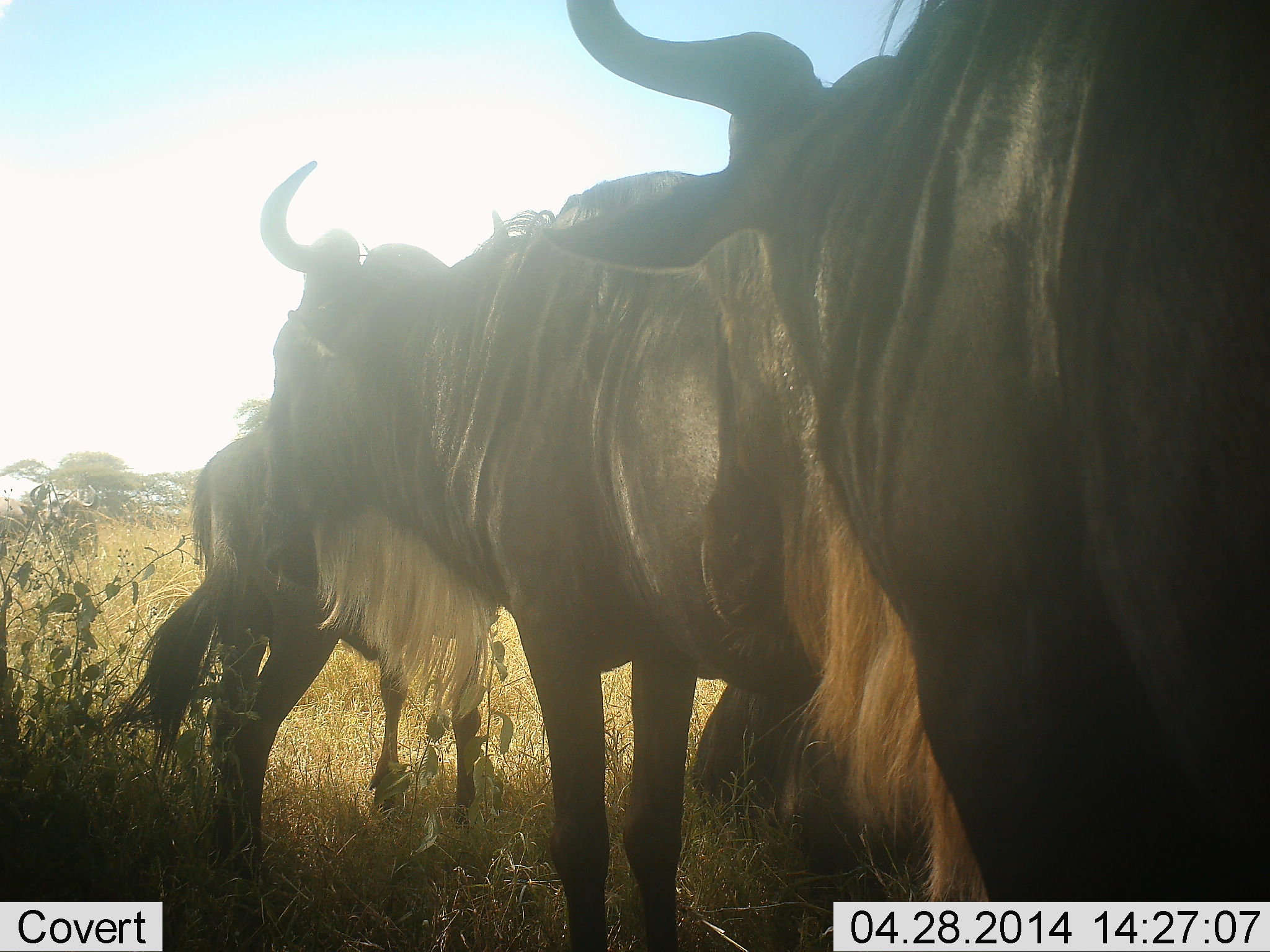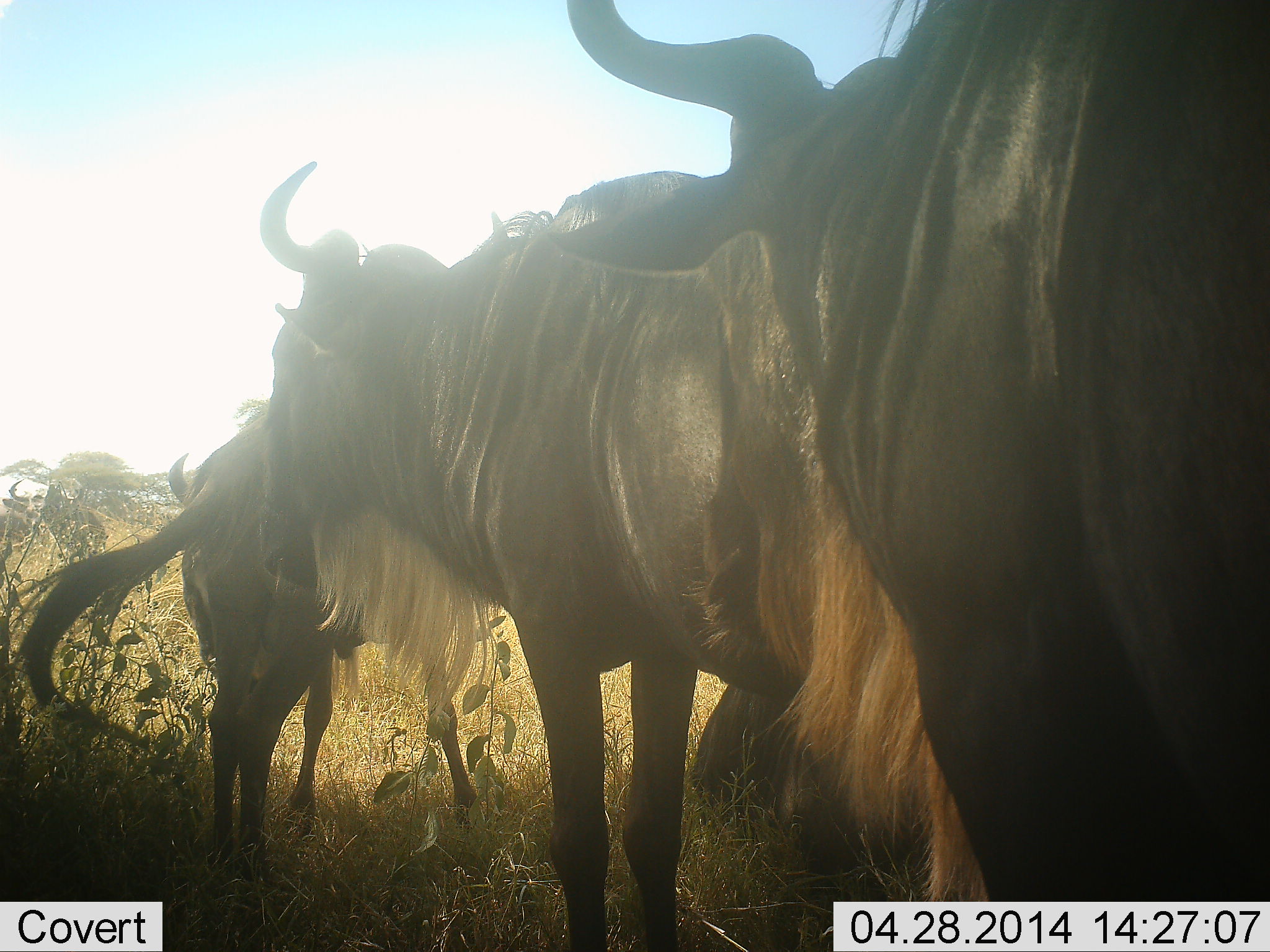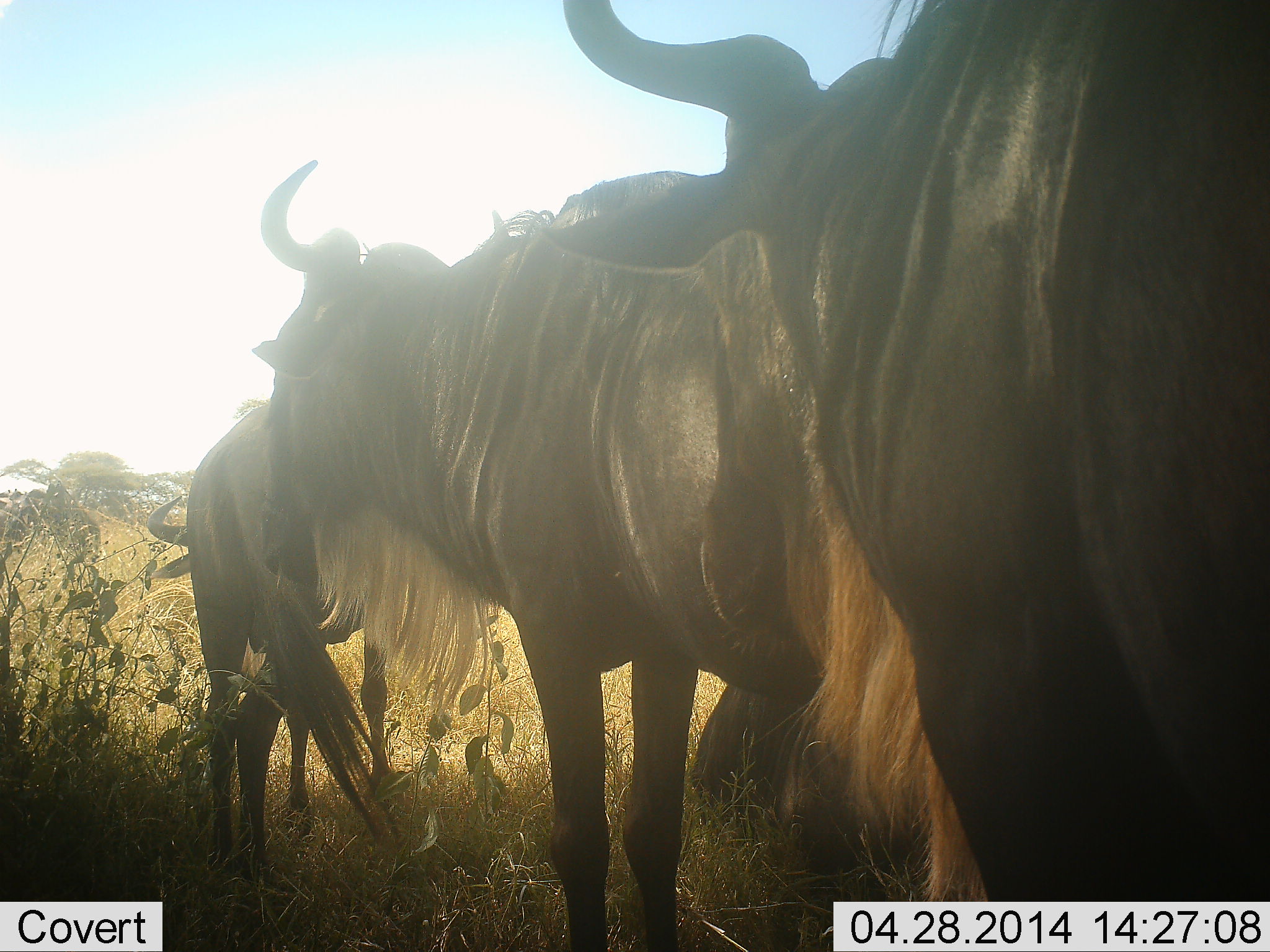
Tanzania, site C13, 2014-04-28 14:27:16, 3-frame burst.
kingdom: Animalia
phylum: Chordata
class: Mammalia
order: Artiodactyla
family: Bovidae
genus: Connochaetes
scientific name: Connochaetes taurinus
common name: blue wildebeest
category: wildebeest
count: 4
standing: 100%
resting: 70%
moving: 30%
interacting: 0%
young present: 10%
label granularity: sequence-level